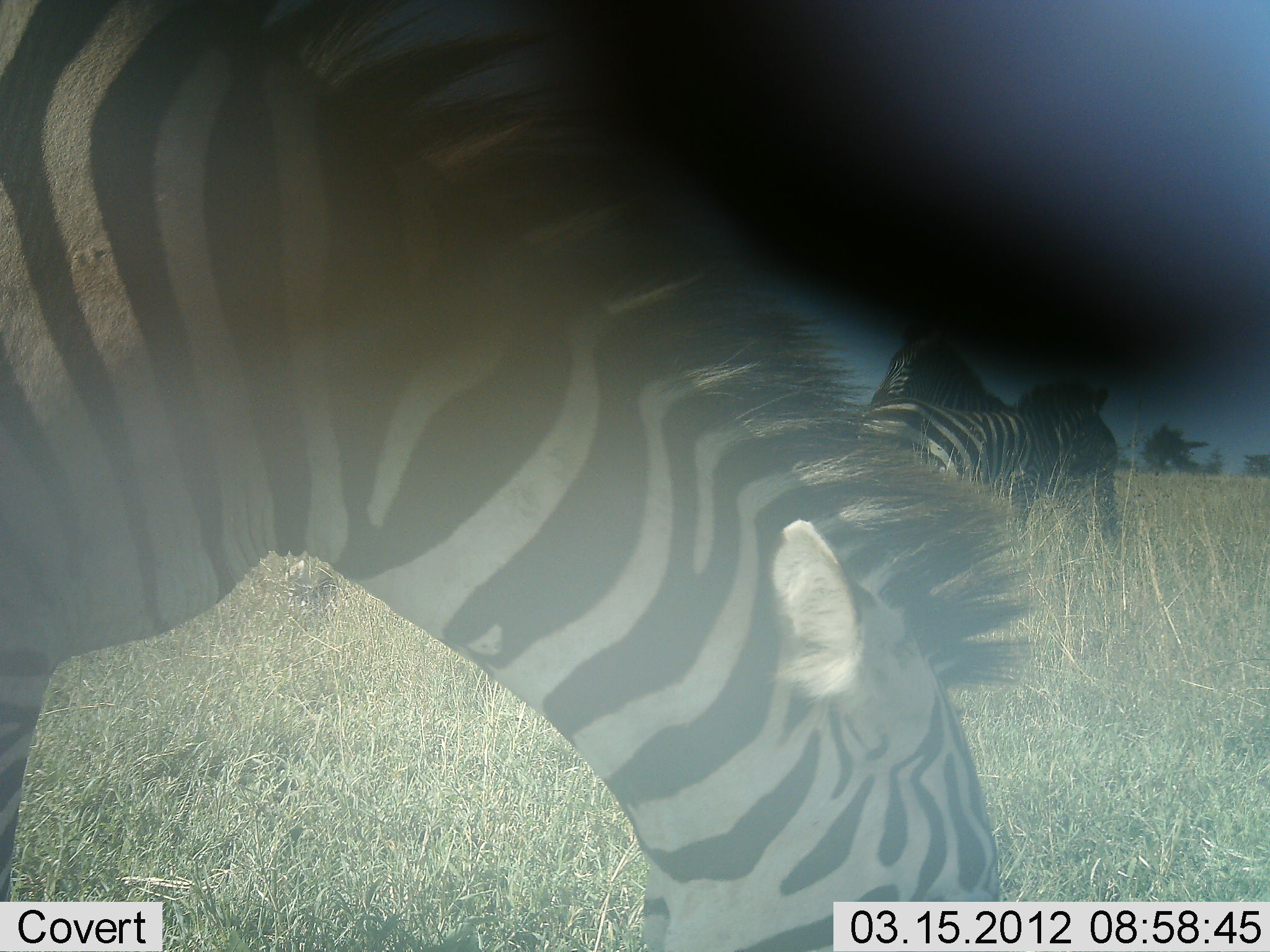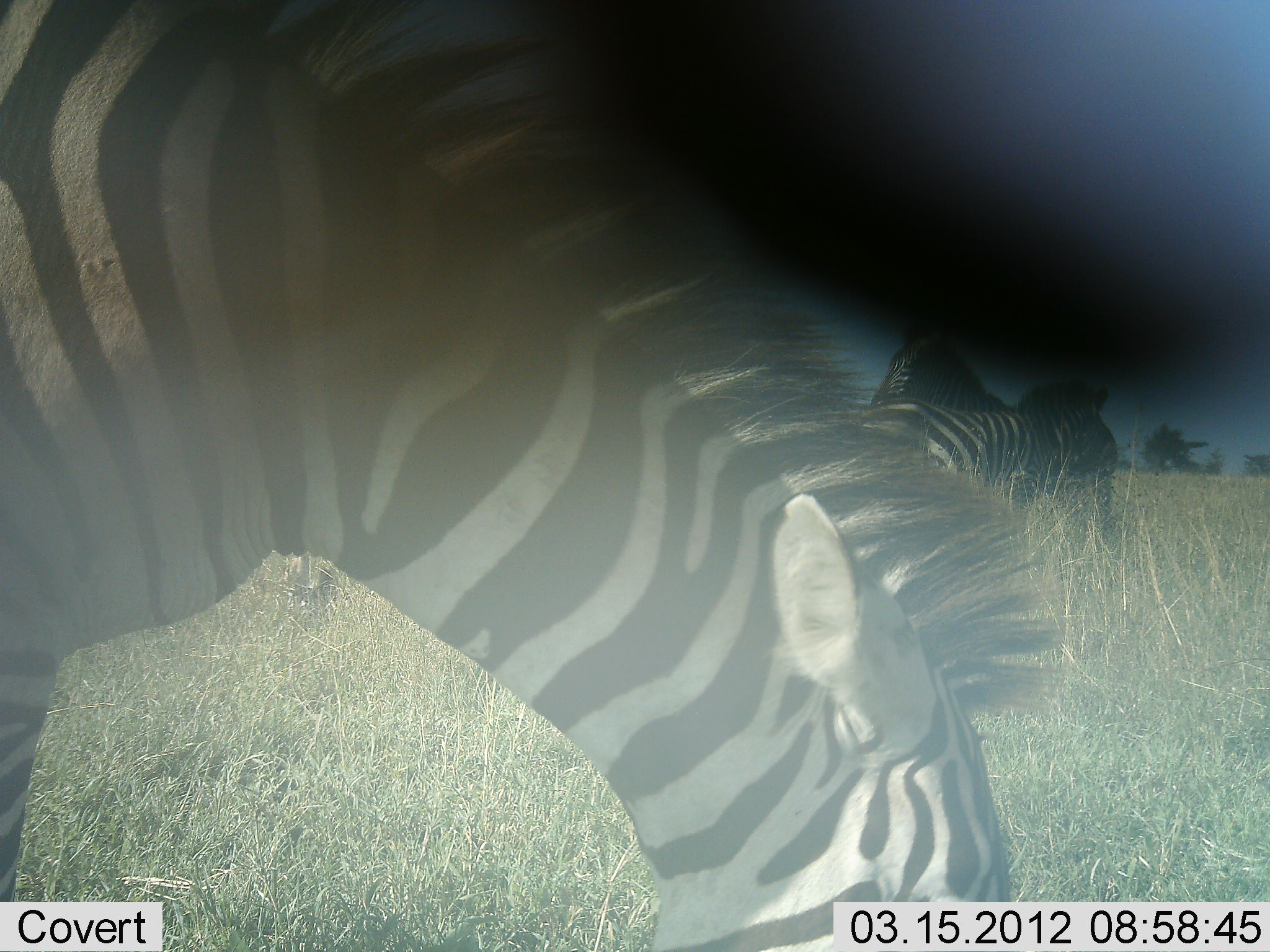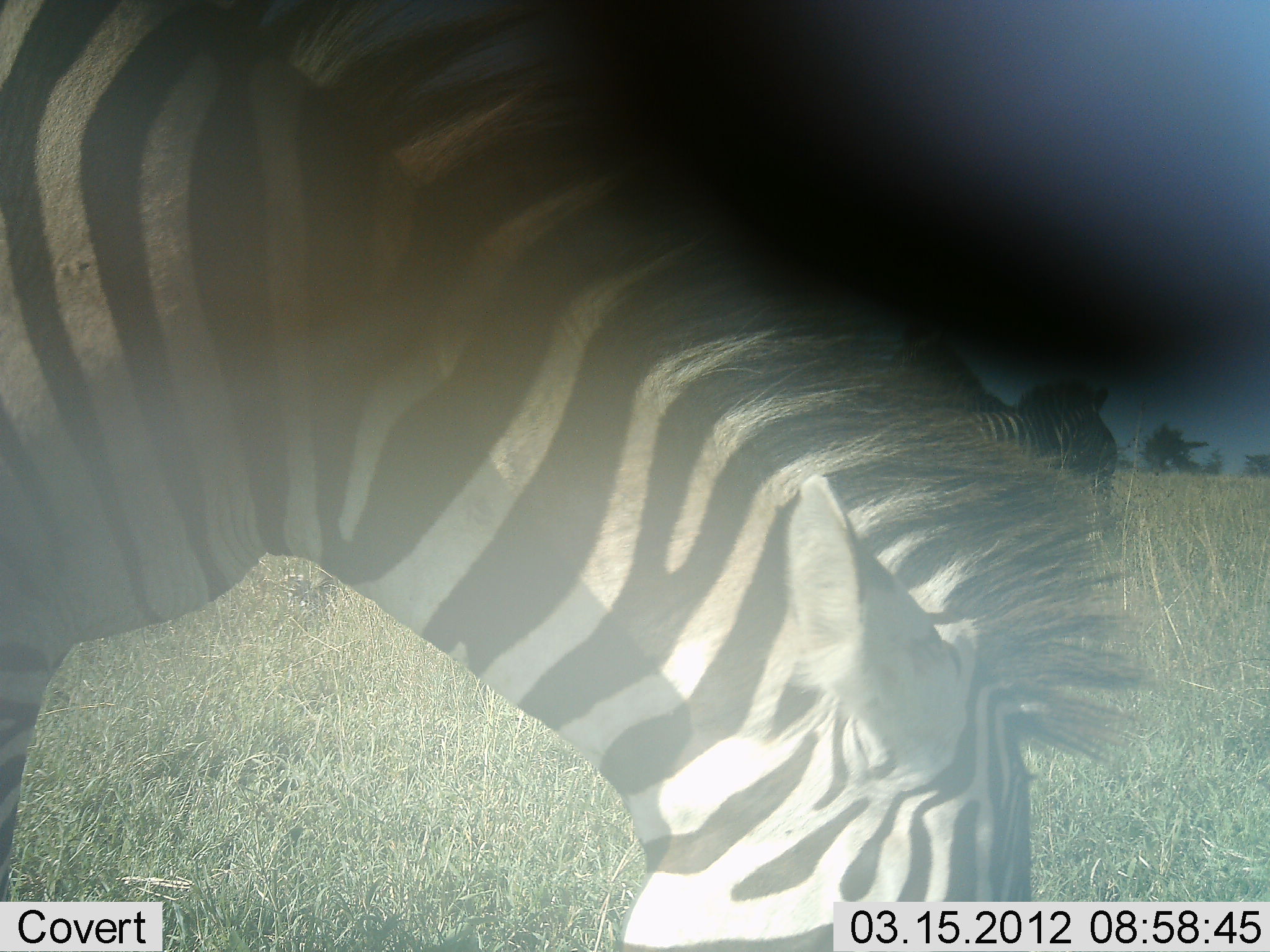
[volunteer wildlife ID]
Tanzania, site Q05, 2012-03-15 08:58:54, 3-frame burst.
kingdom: Animalia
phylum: Chordata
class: Mammalia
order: Perissodactyla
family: Equidae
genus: Equus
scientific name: Equus quagga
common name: plains zebra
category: zebra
Zebra (plains zebra) (Equus quagga), count 3. Behavior (volunteer vote fractions): standing 77%, resting 0%, moving 0%, interacting 4%. Young present (vote fraction): 4%. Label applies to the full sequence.